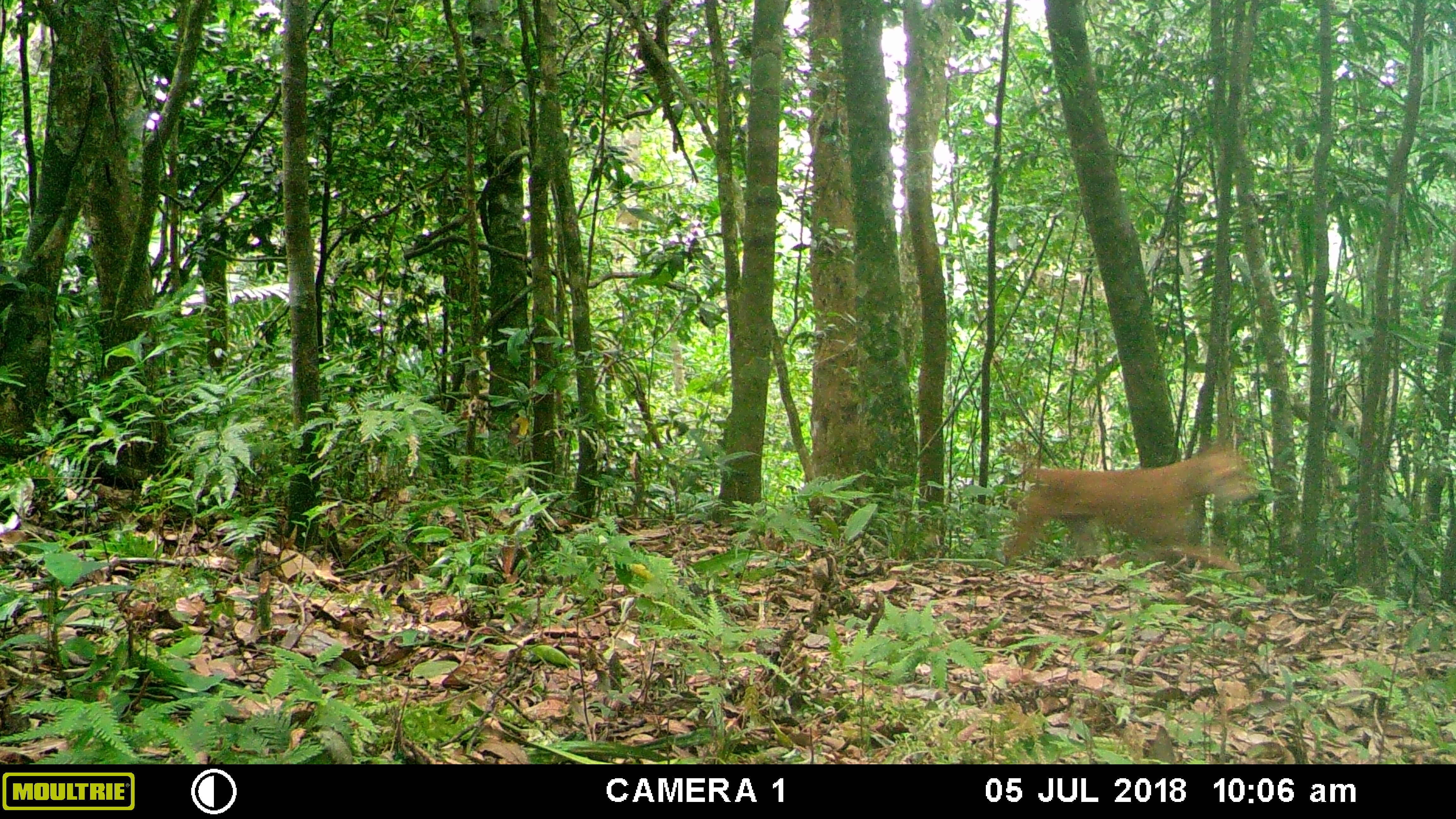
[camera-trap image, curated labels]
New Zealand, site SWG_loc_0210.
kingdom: Animalia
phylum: Chordata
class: Mammalia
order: Carnivora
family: Canidae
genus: Canis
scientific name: Canis familiaris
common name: domestic dog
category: dog